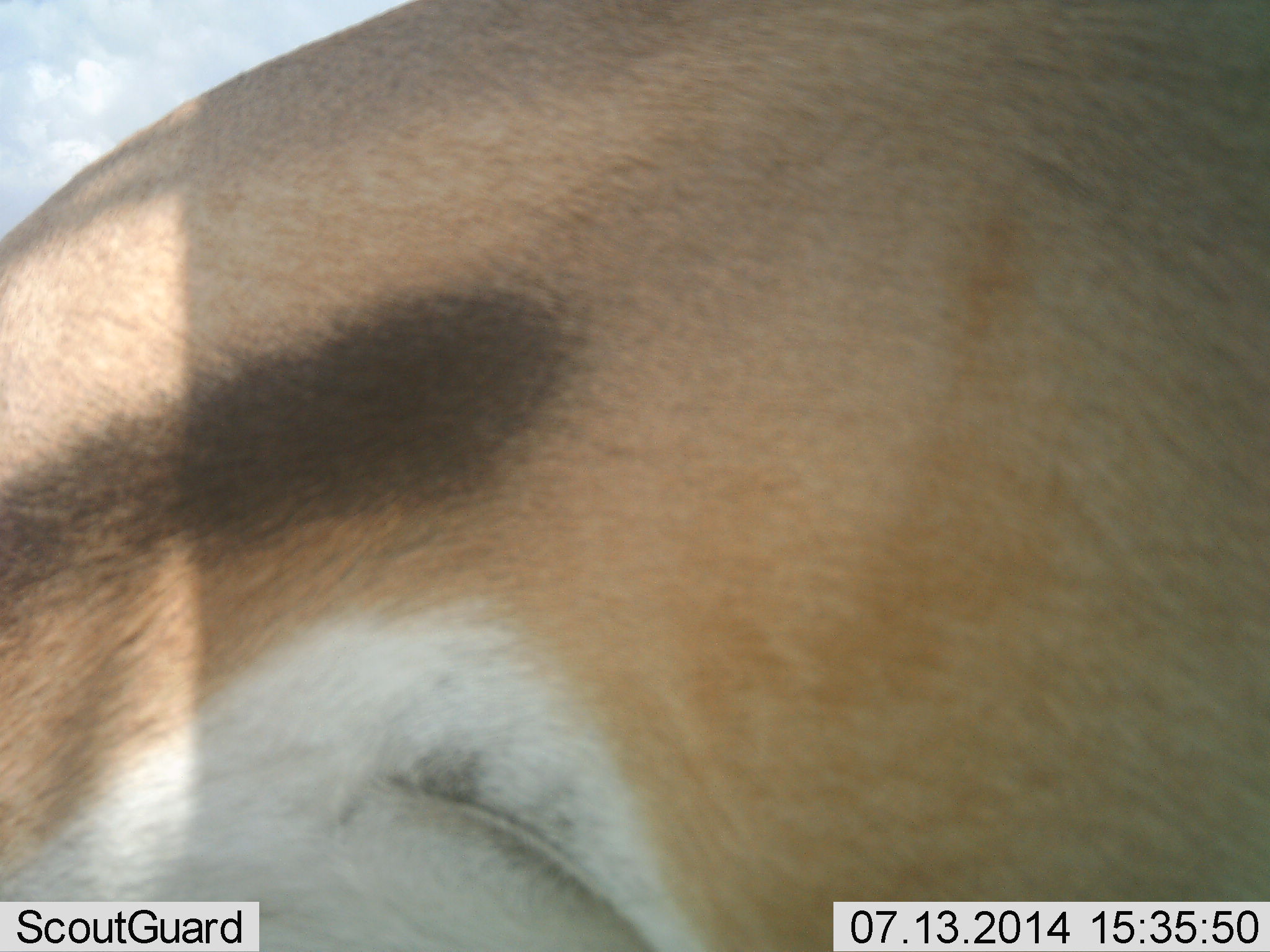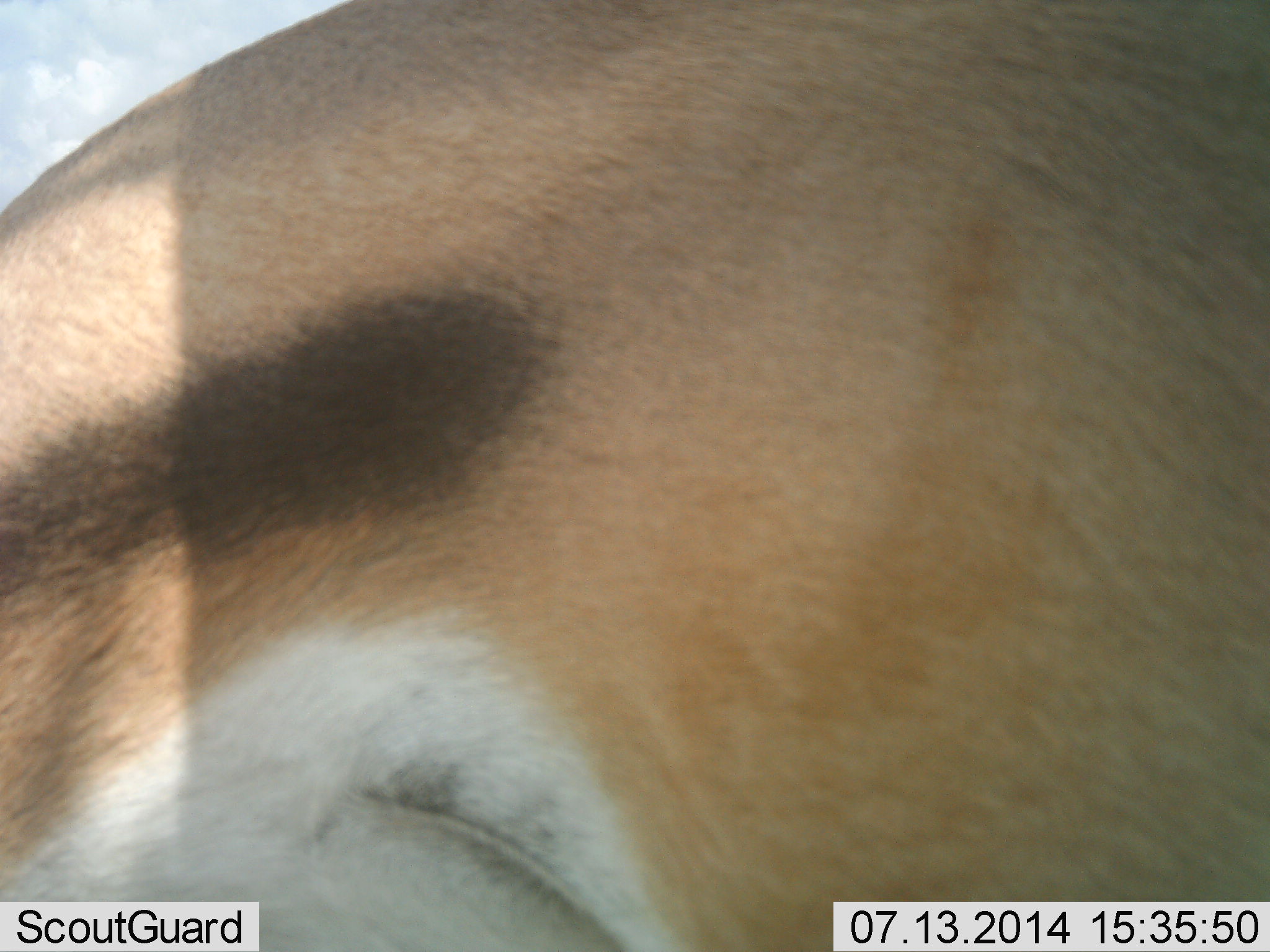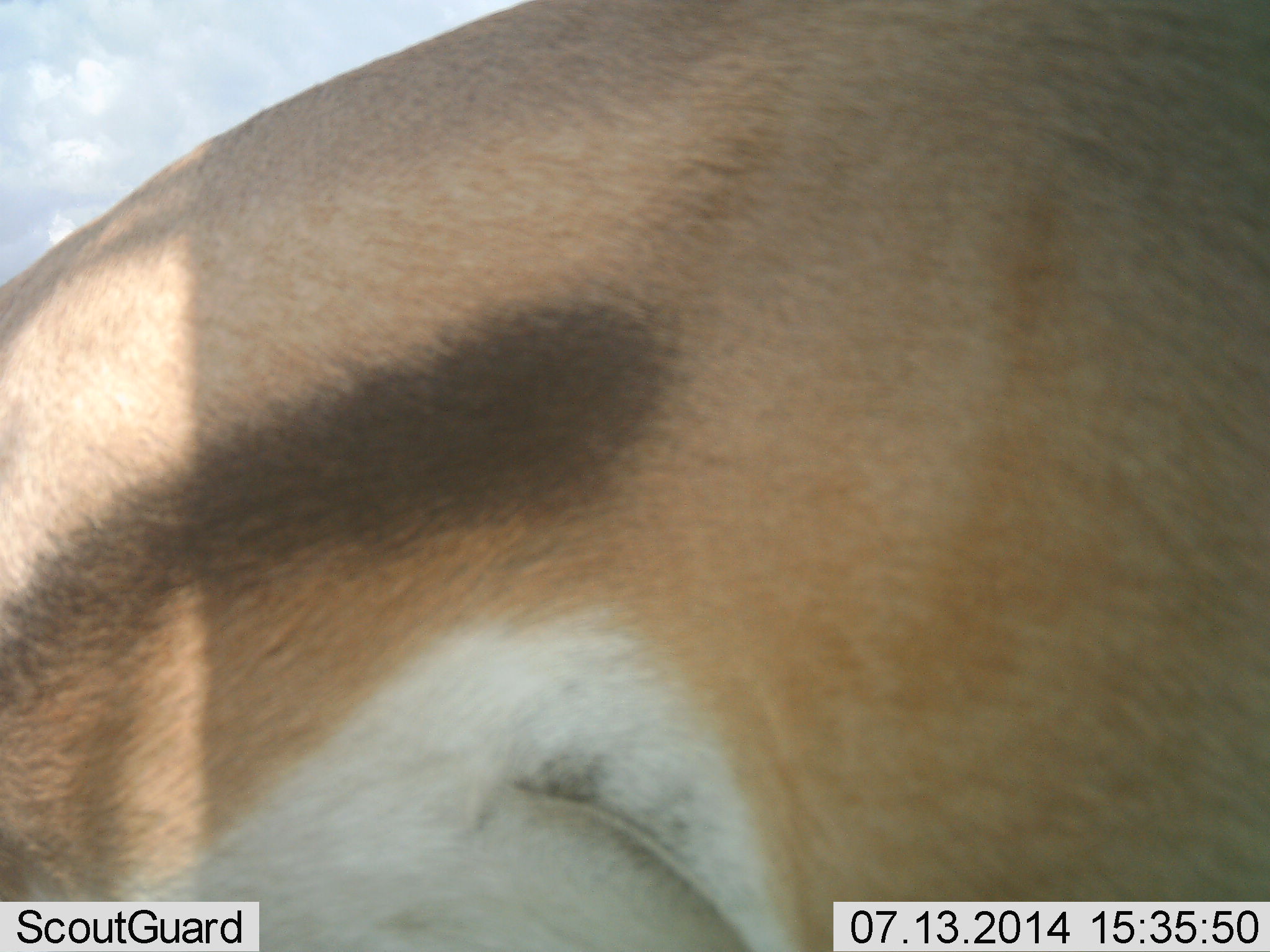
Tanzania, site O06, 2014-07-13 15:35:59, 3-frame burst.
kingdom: Animalia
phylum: Chordata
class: Mammalia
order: Artiodactyla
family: Bovidae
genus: Eudorcas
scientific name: Eudorcas thomsonii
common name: thomson's gazelle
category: gazellethomsons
Gazellethomsons (thomson's gazelle) (Eudorcas thomsonii), count 1. Behavior (volunteer vote fractions): standing 100%, resting 0%, moving 0%, interacting 0%. Young present (vote fraction): 0%. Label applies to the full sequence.